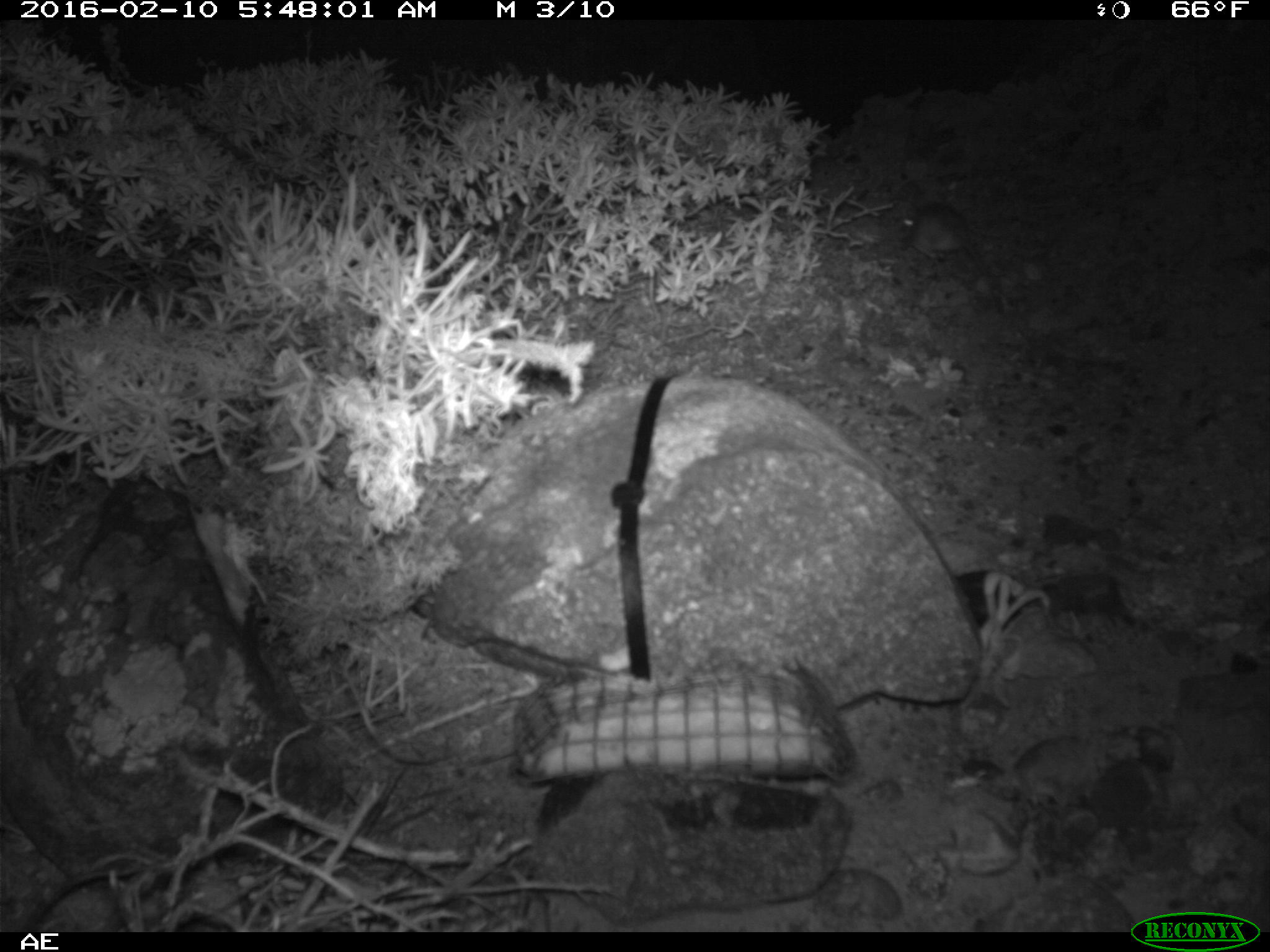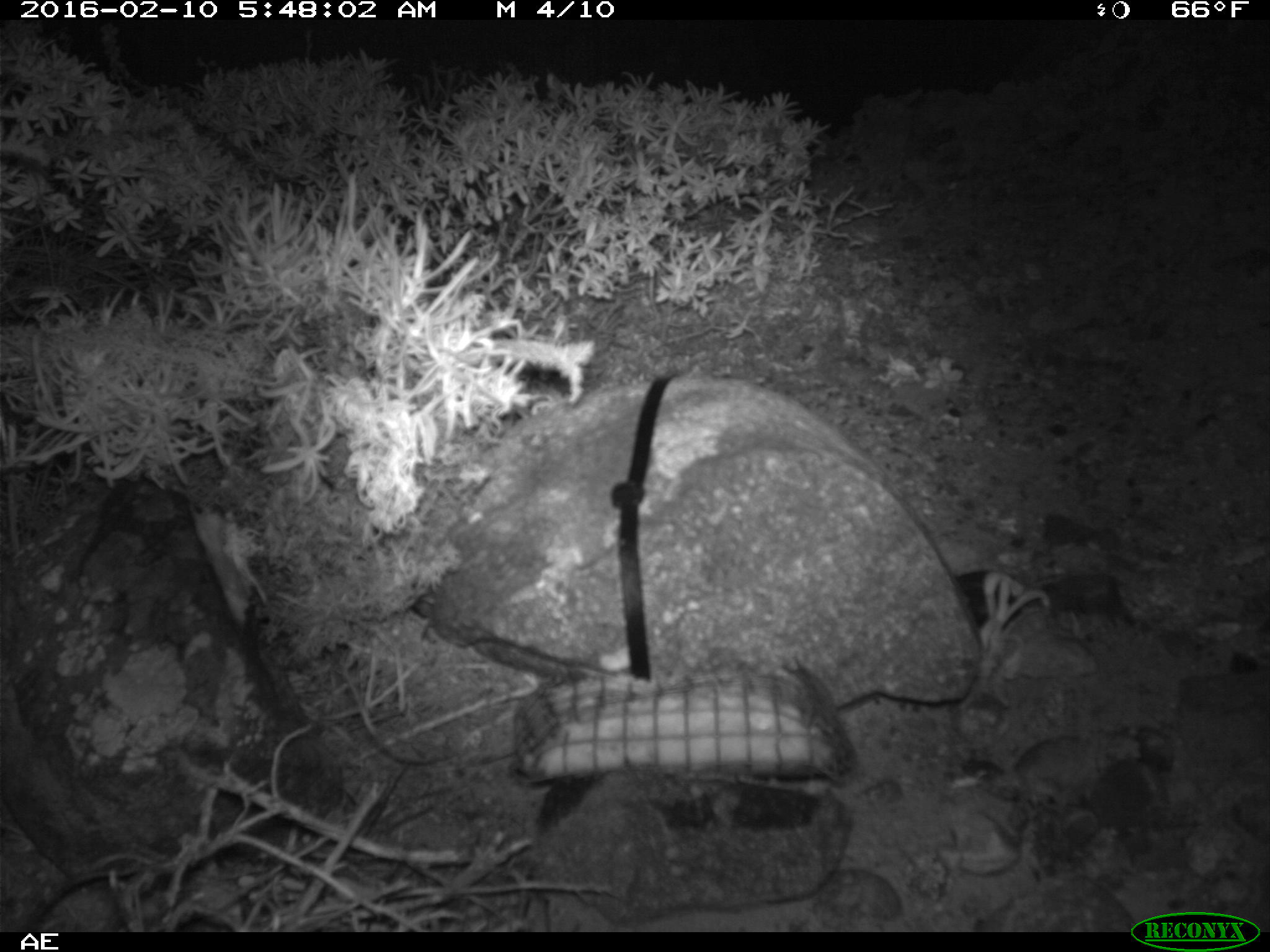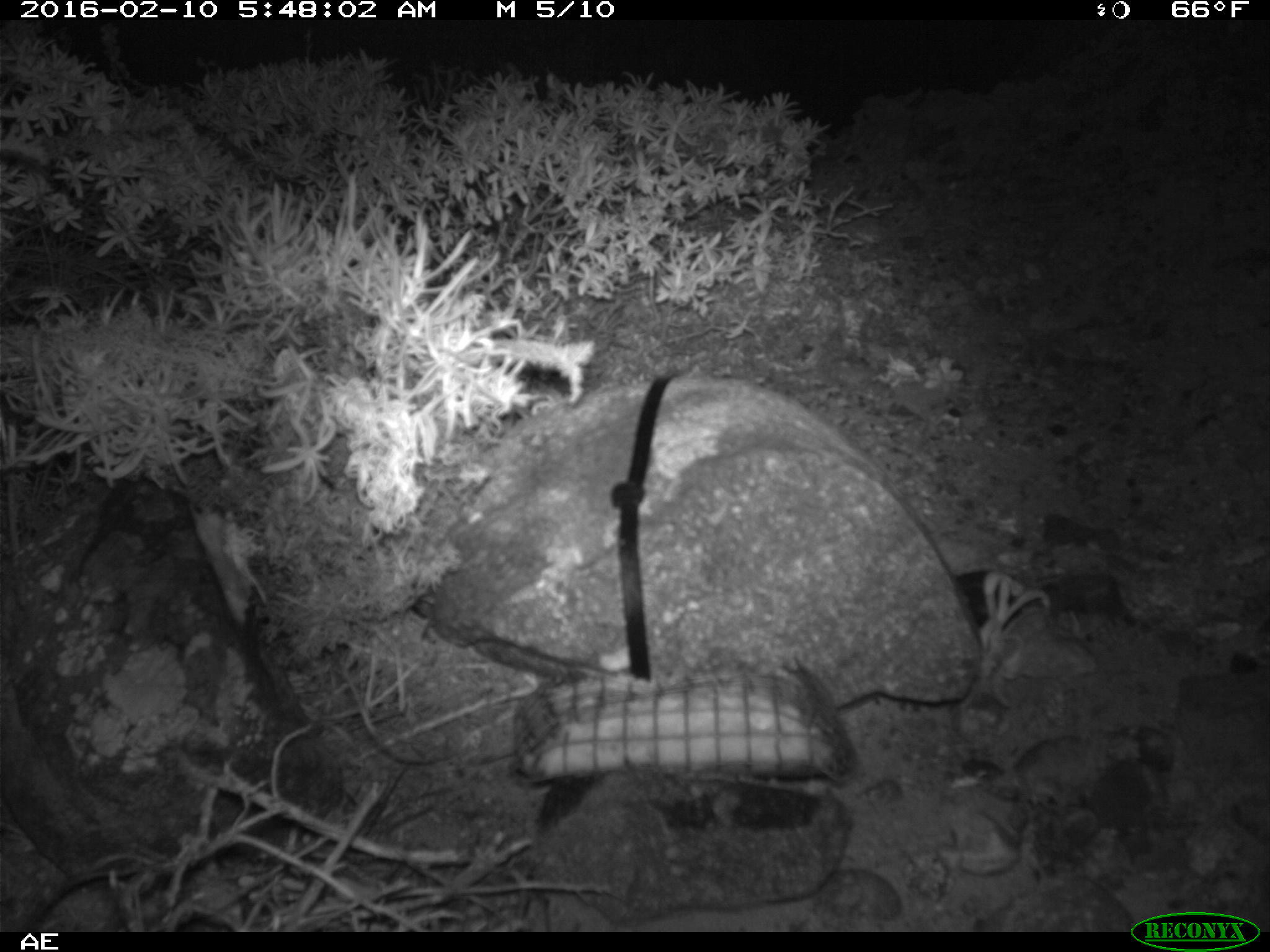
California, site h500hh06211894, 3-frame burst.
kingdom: Animalia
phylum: Chordata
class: Mammalia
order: Rodentia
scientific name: Rodentia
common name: rodent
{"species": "rodent (Rodentia)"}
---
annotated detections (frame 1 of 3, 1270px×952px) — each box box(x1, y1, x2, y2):
rodent: box(902, 201, 1003, 314)